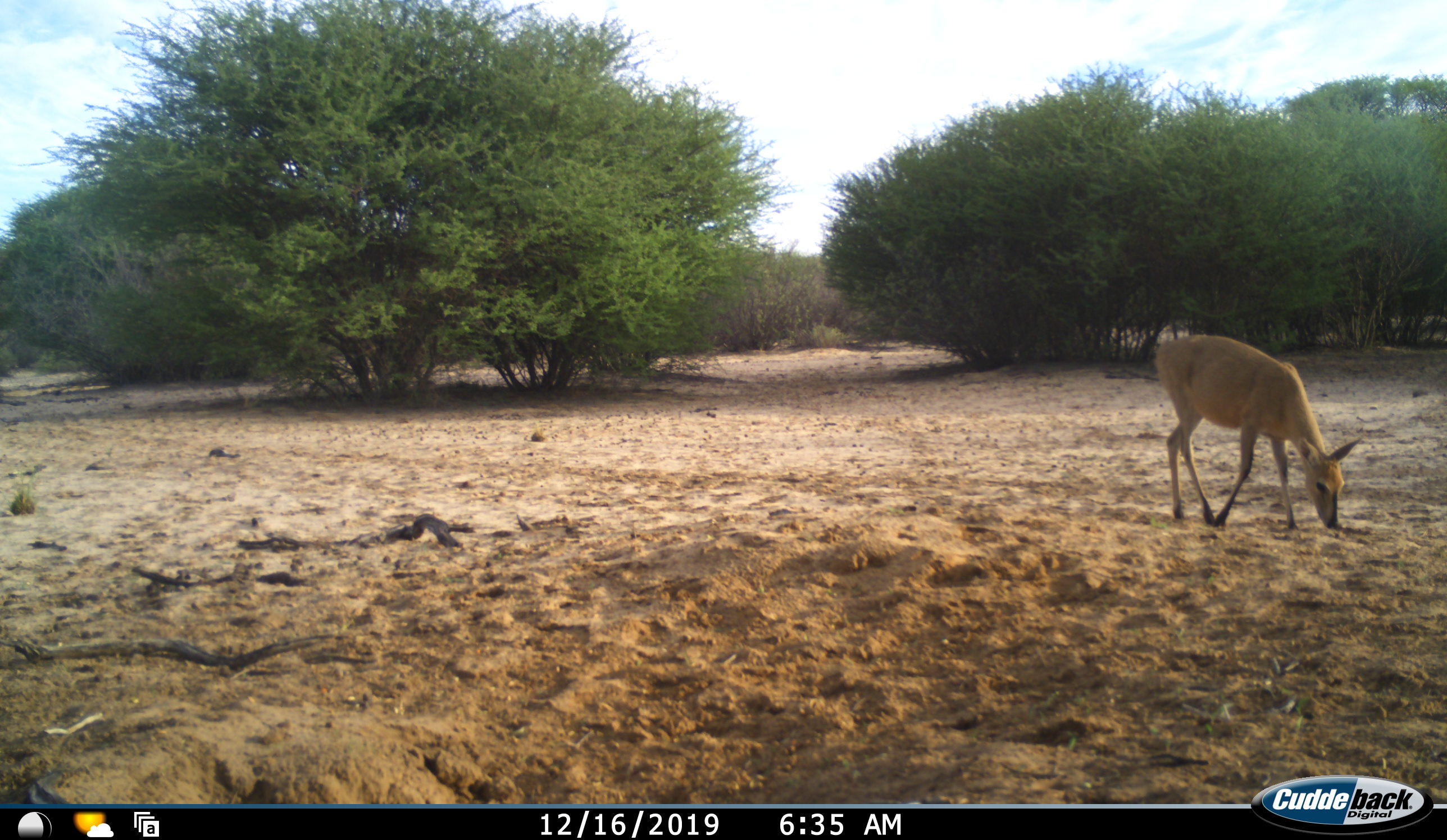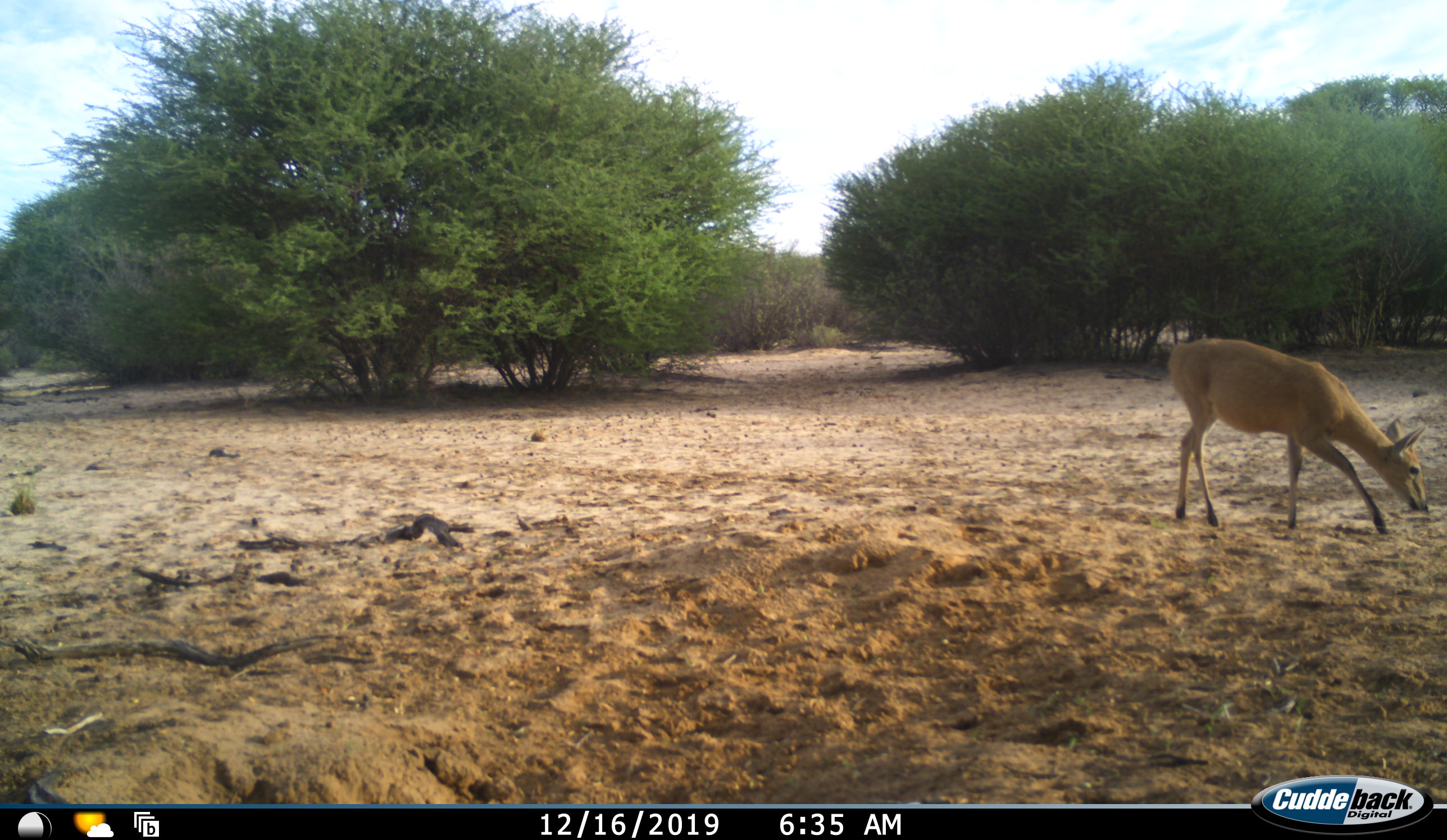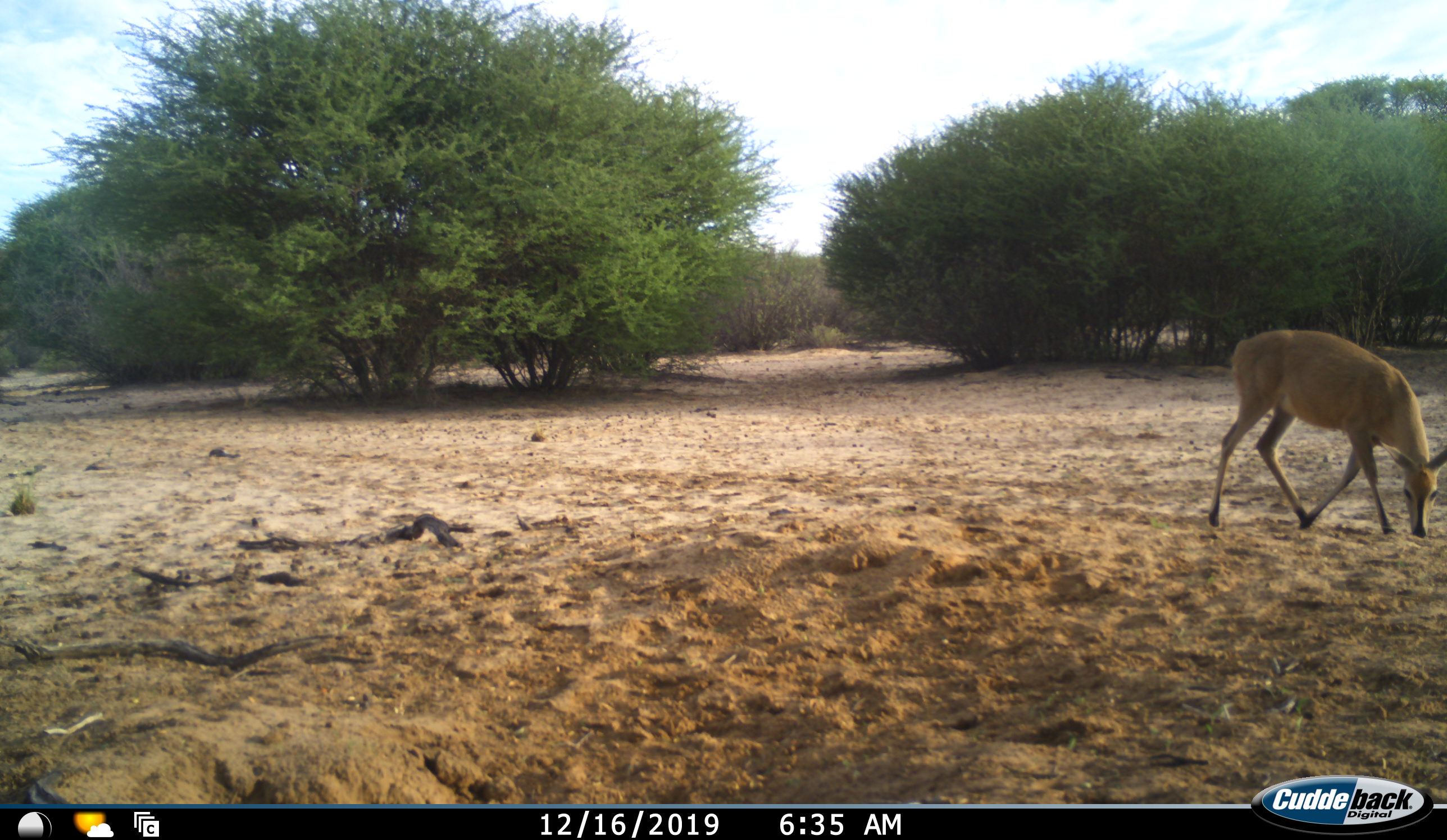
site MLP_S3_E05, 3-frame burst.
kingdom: Animalia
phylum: Chordata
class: Mammalia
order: Artiodactyla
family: Bovidae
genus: Sylvicapra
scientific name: Sylvicapra grimmia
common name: common duiker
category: duikercommongrey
Duikercommongrey (common duiker) (Sylvicapra grimmia), count 1. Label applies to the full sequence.